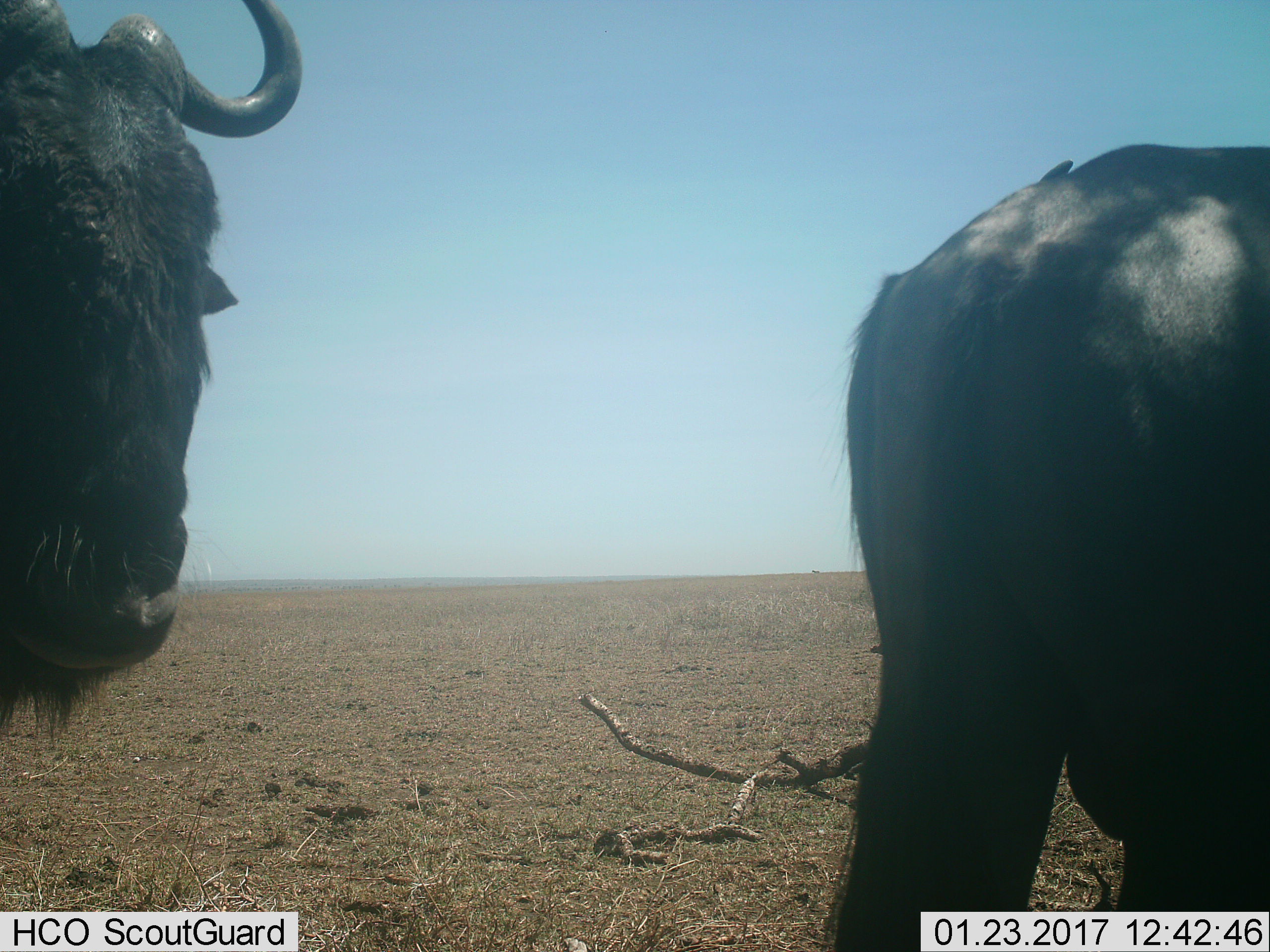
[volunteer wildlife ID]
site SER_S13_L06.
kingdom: Animalia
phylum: Chordata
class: Mammalia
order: Artiodactyla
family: Bovidae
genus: Connochaetes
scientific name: Connochaetes taurinus taurinus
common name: blue wildebeest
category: wildebeestblue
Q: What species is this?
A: Wildebeestblue (blue wildebeest) (Connochaetes taurinus taurinus).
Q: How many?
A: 2.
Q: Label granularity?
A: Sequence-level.